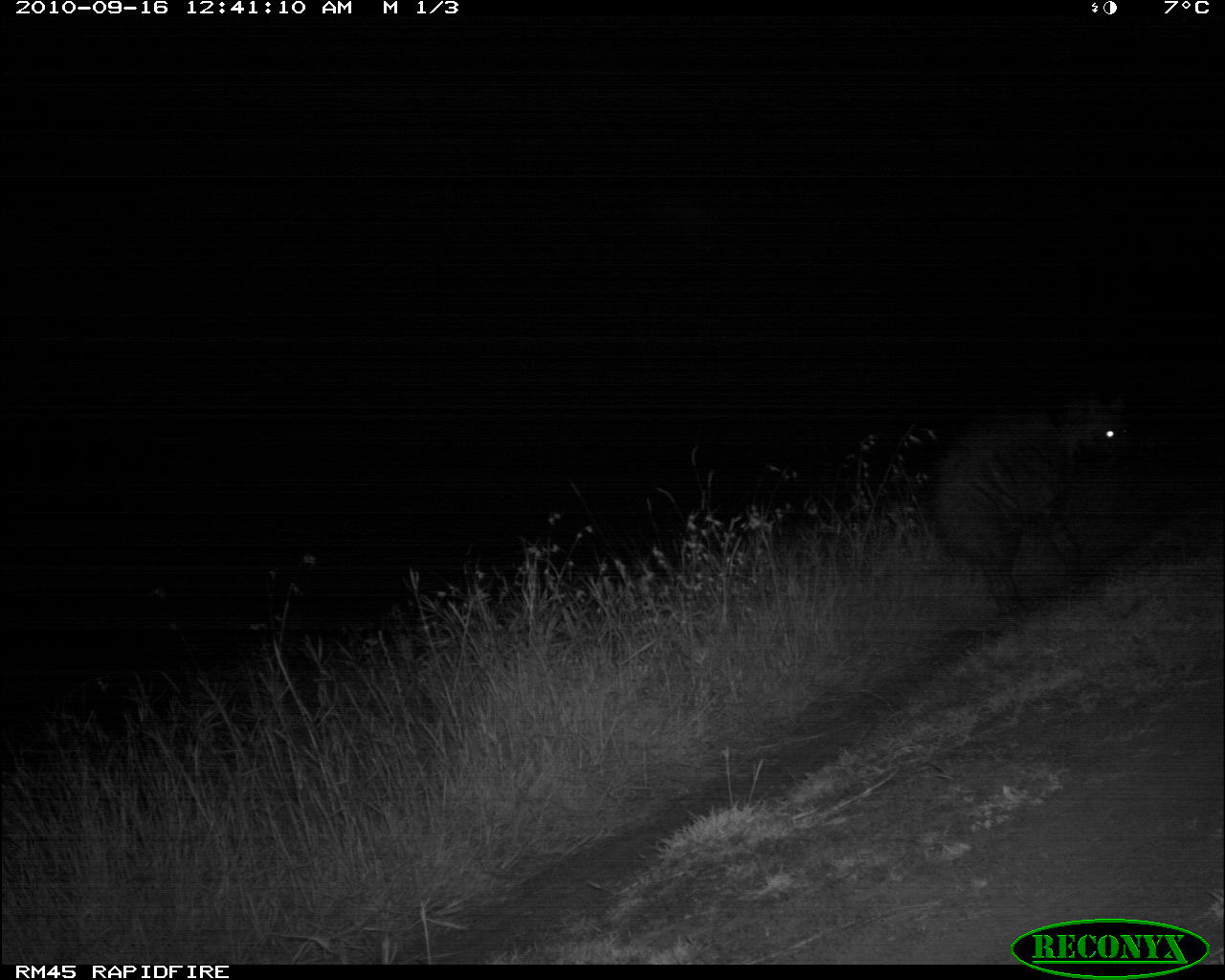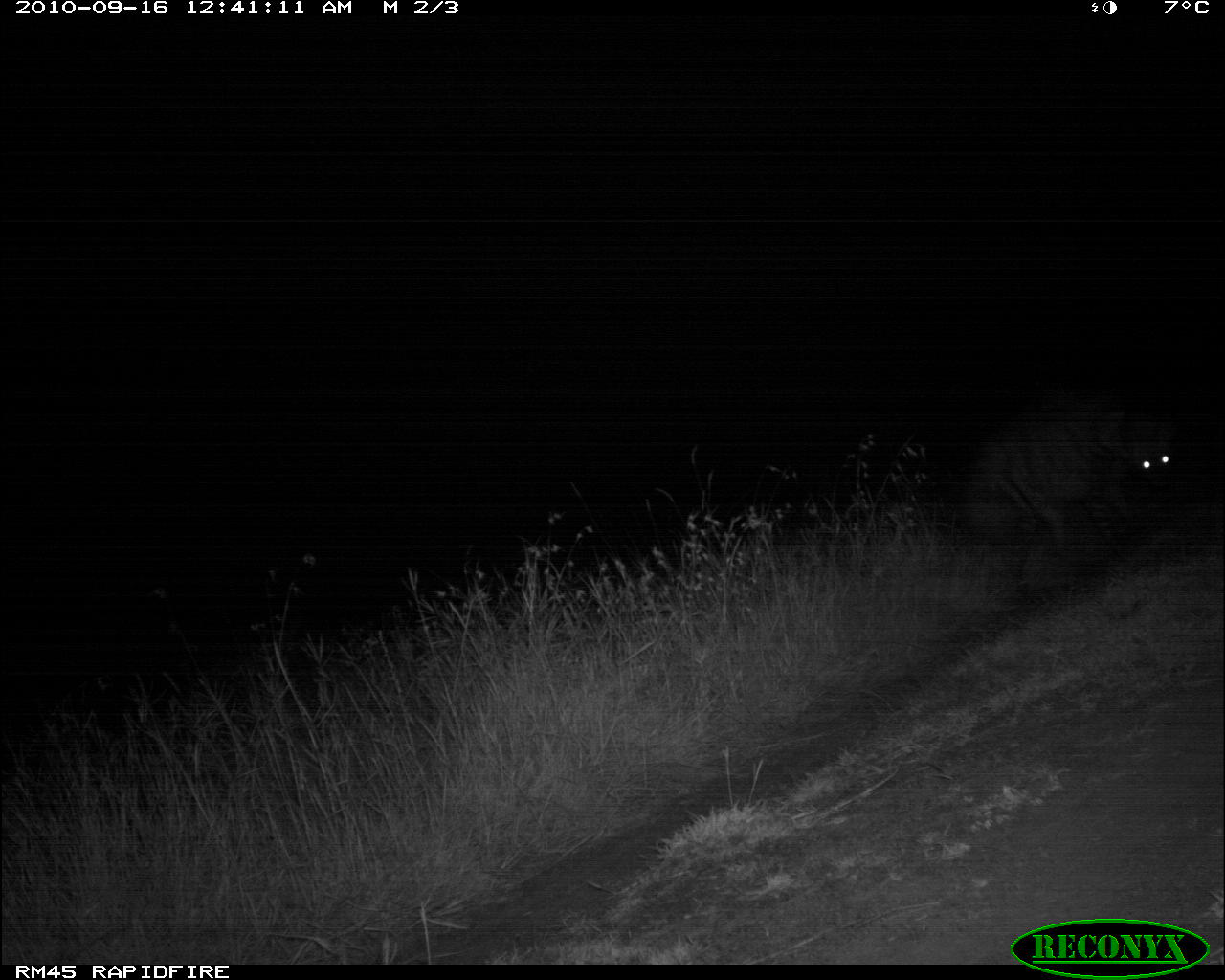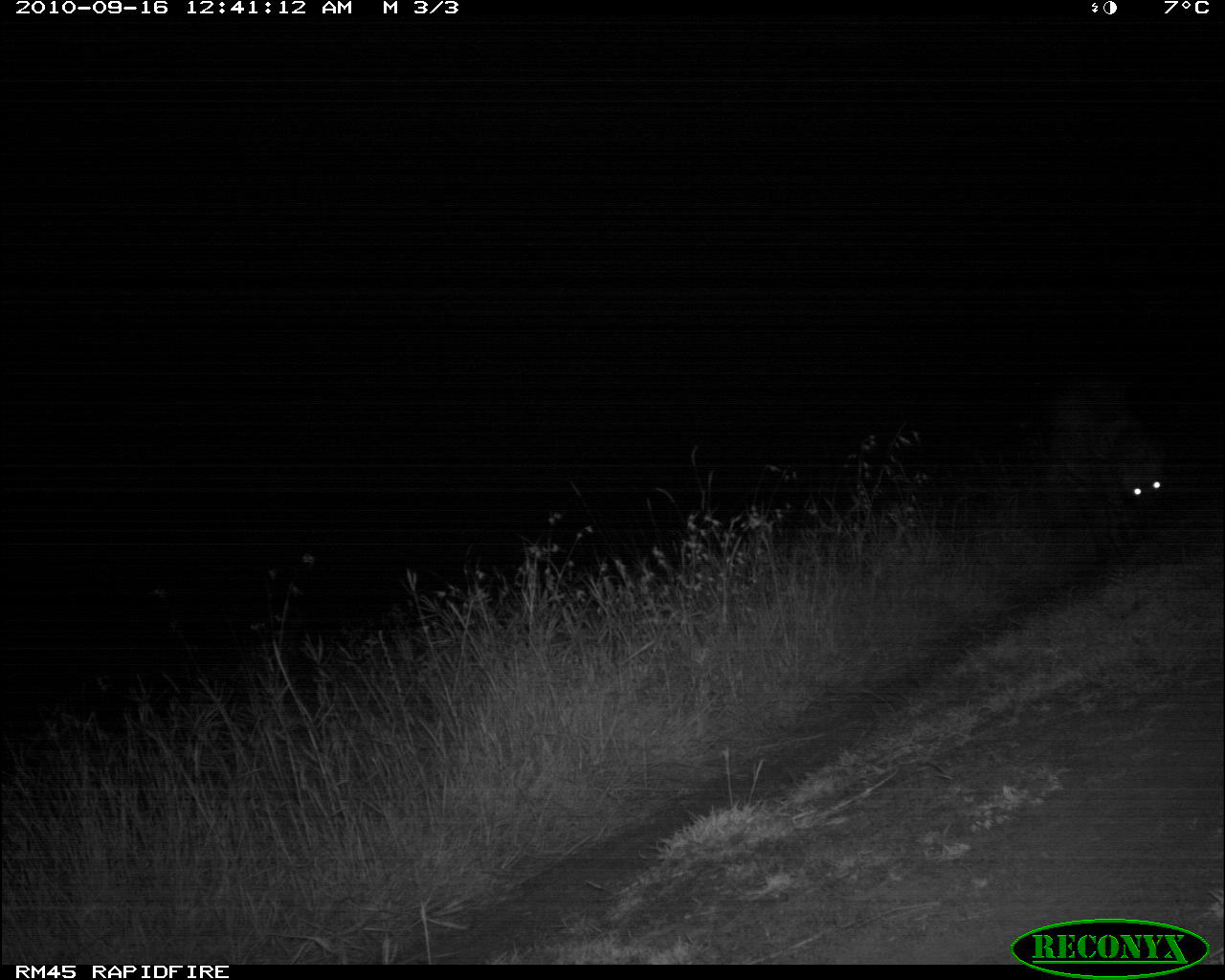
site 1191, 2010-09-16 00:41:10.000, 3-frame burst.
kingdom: Animalia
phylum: Chordata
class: Mammalia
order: Carnivora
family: Hyaenidae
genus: Hyaena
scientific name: Hyaena hyaena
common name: striped hyena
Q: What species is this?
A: Hyaena hyaena (striped hyena).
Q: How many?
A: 1.